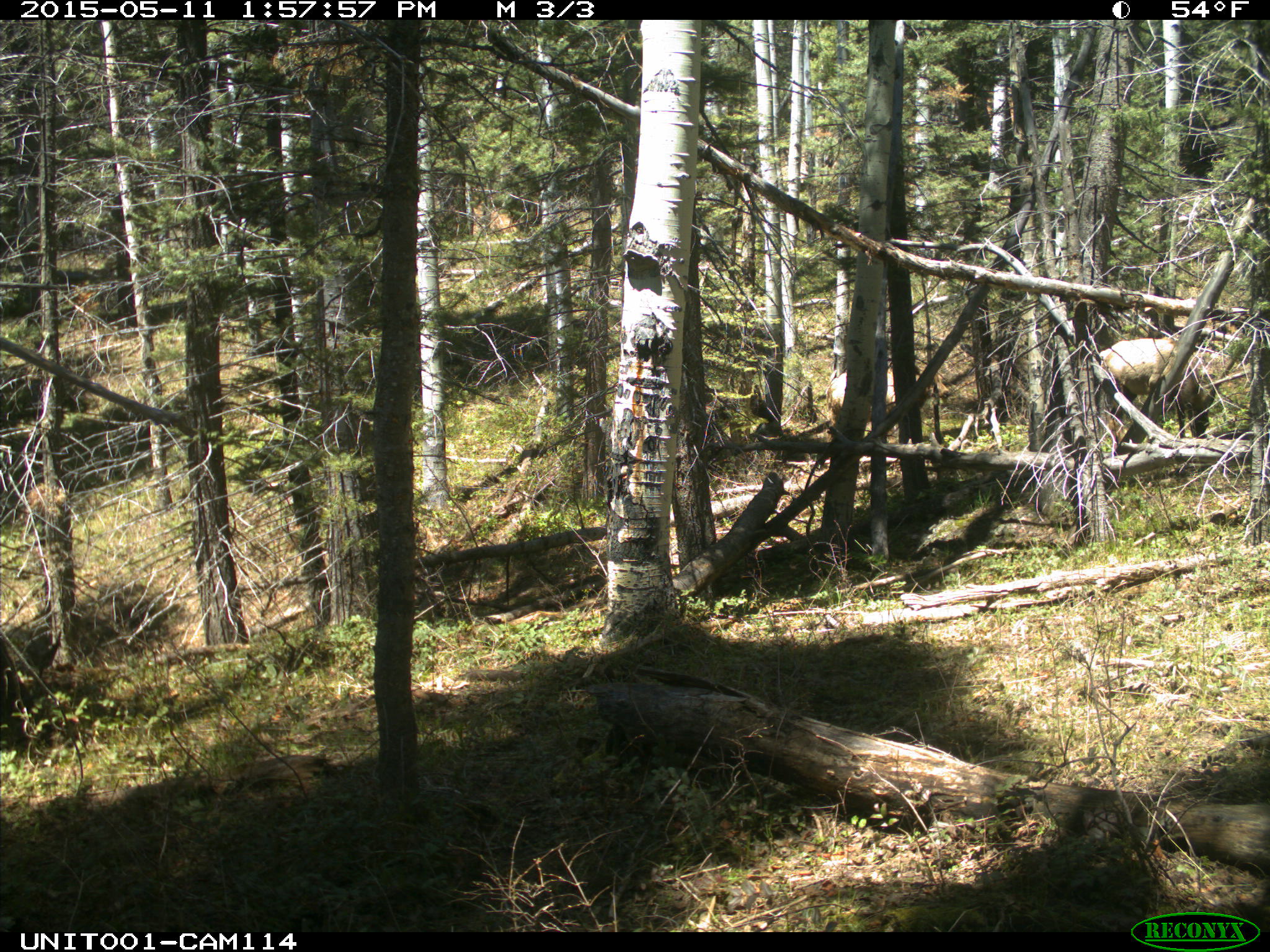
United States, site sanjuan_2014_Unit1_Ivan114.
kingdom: Animalia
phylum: Chordata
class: Mammalia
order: Artiodactyla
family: Cervidae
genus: Cervus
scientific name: Cervus elaphus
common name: red deer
Cervus elaphus (red deer).